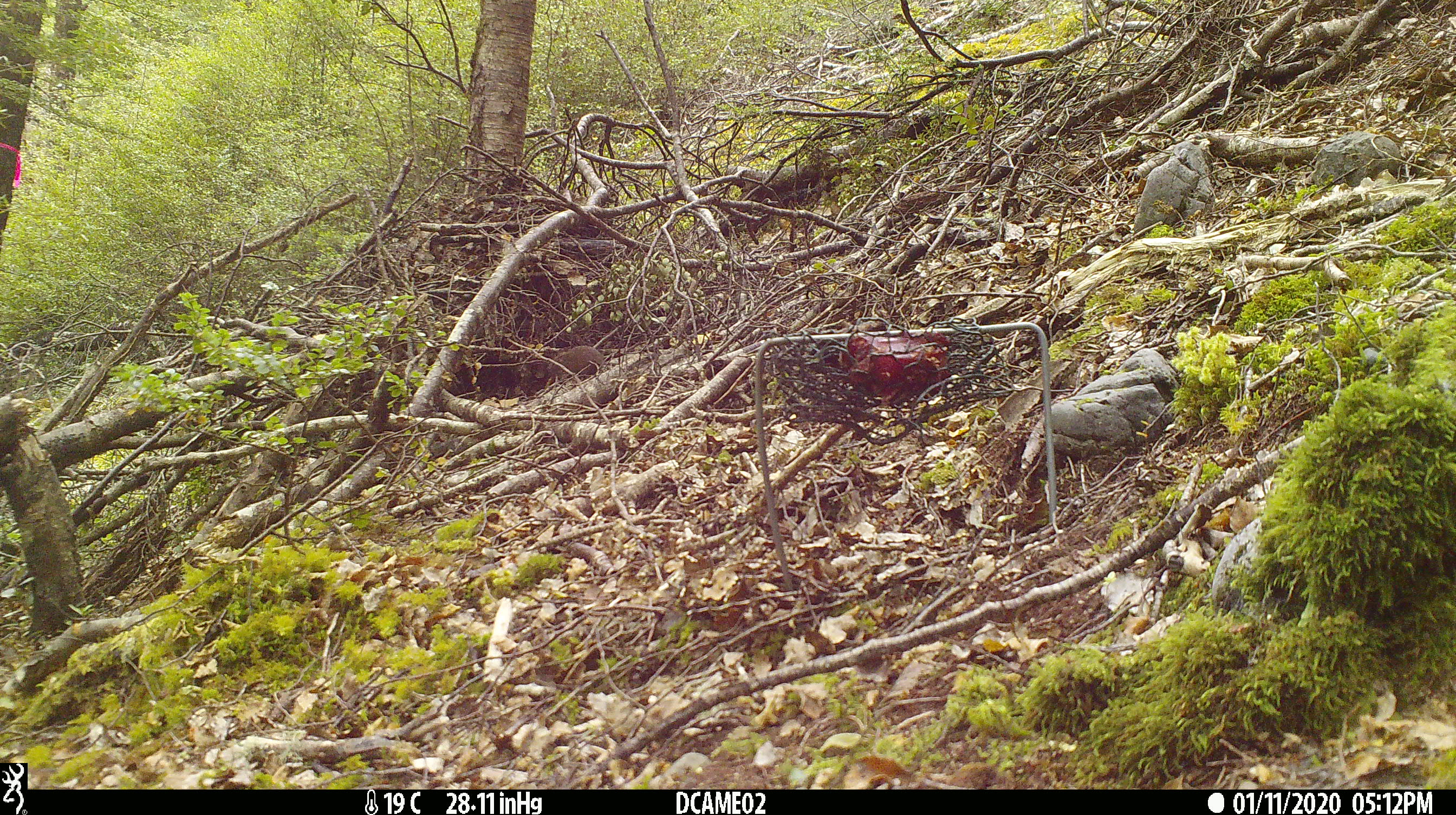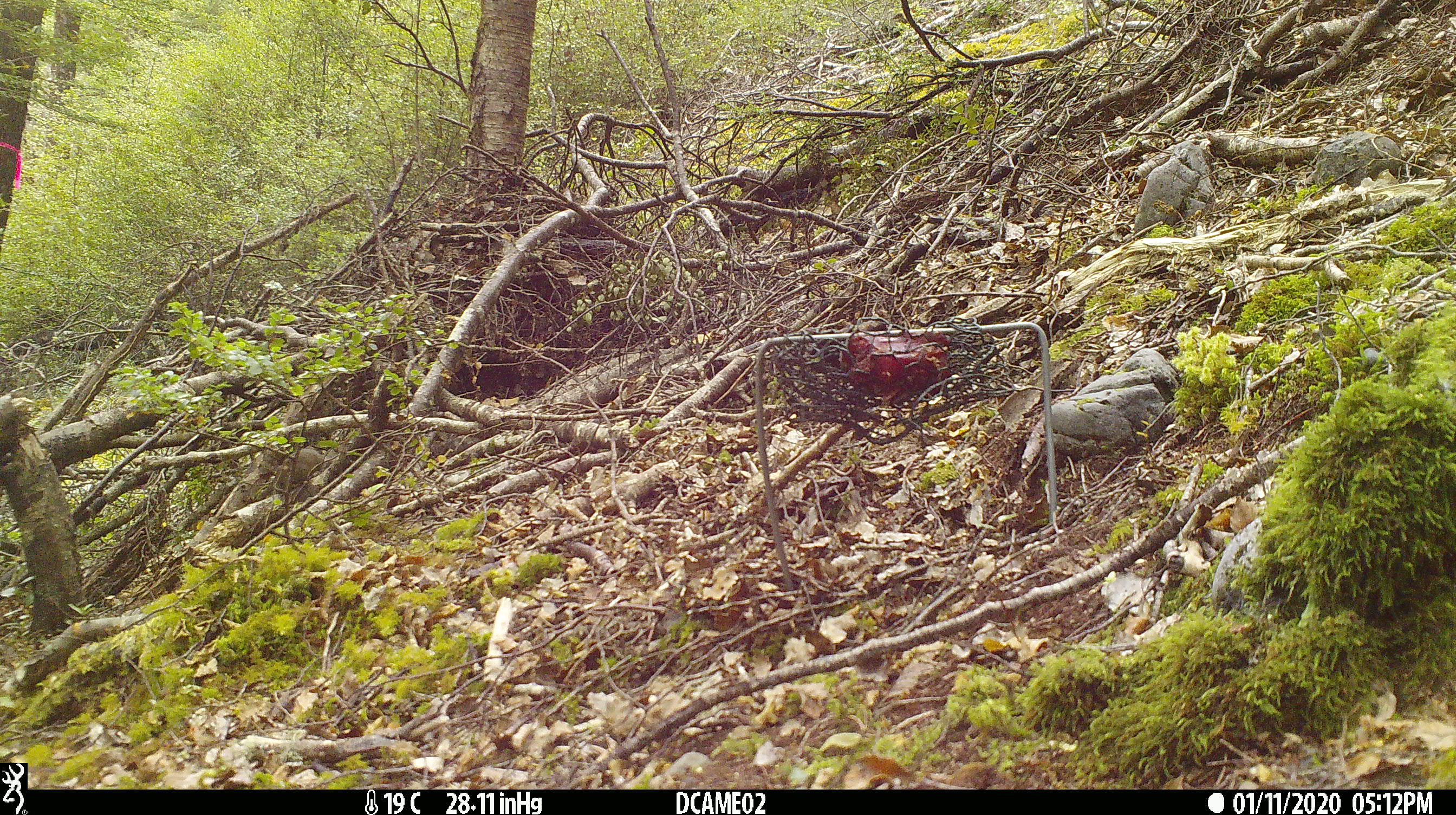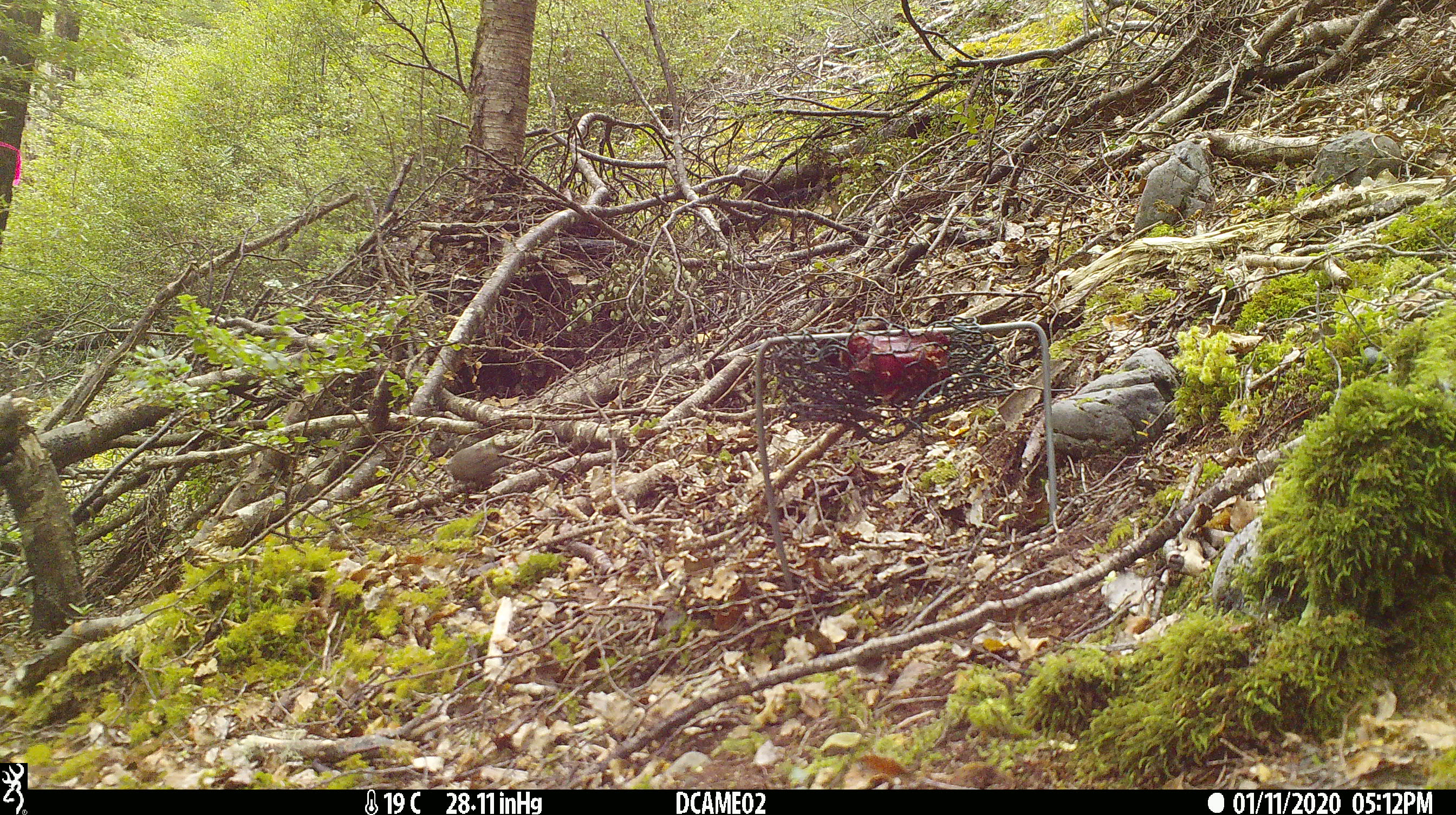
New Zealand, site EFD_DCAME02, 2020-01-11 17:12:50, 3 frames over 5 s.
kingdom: Animalia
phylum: Chordata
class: Mammalia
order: Rodentia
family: Muridae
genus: Mus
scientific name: Mus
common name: mouse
Mouse (Mus).